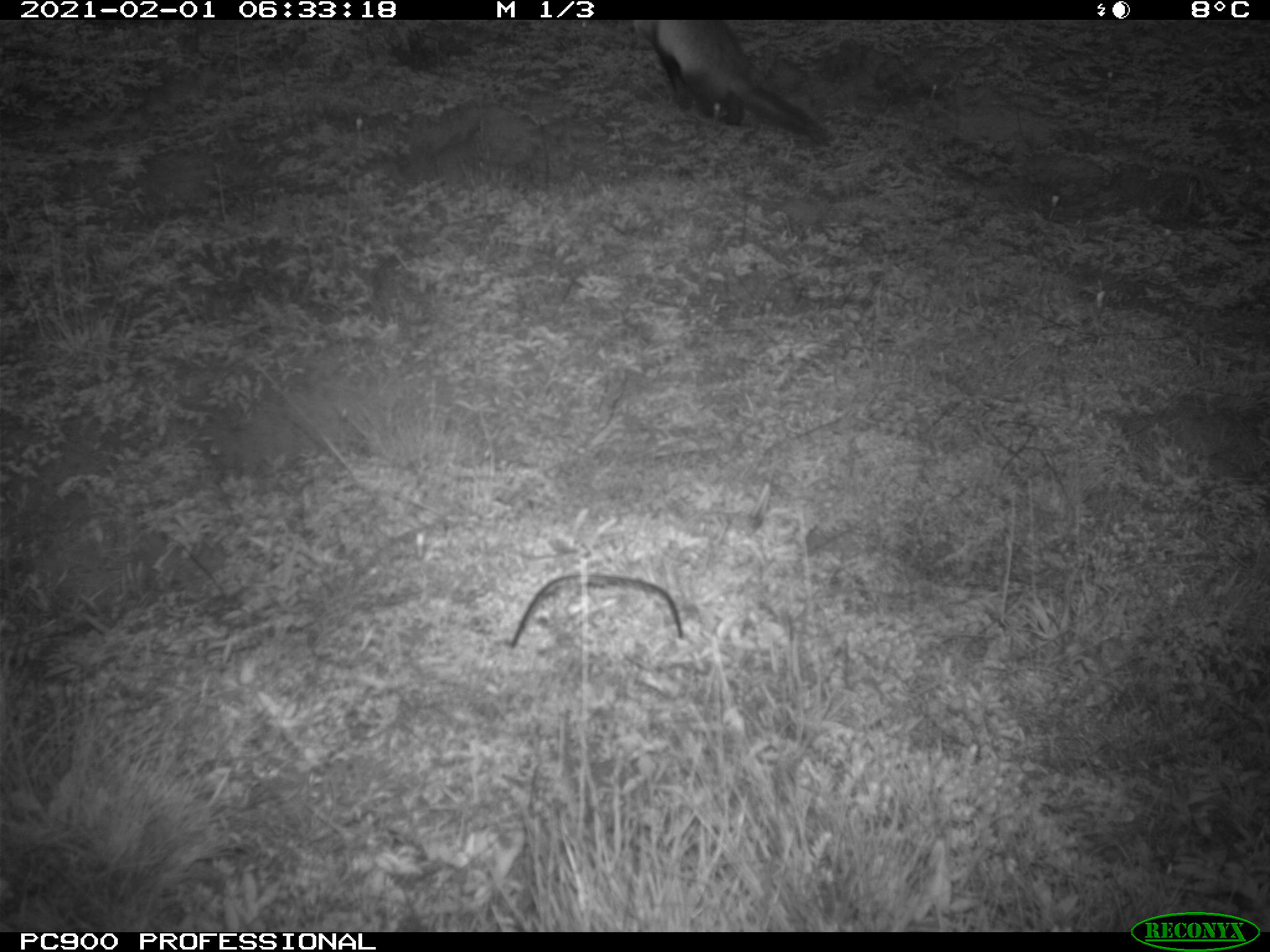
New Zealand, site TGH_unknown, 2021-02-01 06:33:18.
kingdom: Animalia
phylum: Chordata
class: Mammalia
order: Carnivora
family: Mustelidae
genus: Mustela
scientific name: Mustela furo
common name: ferret